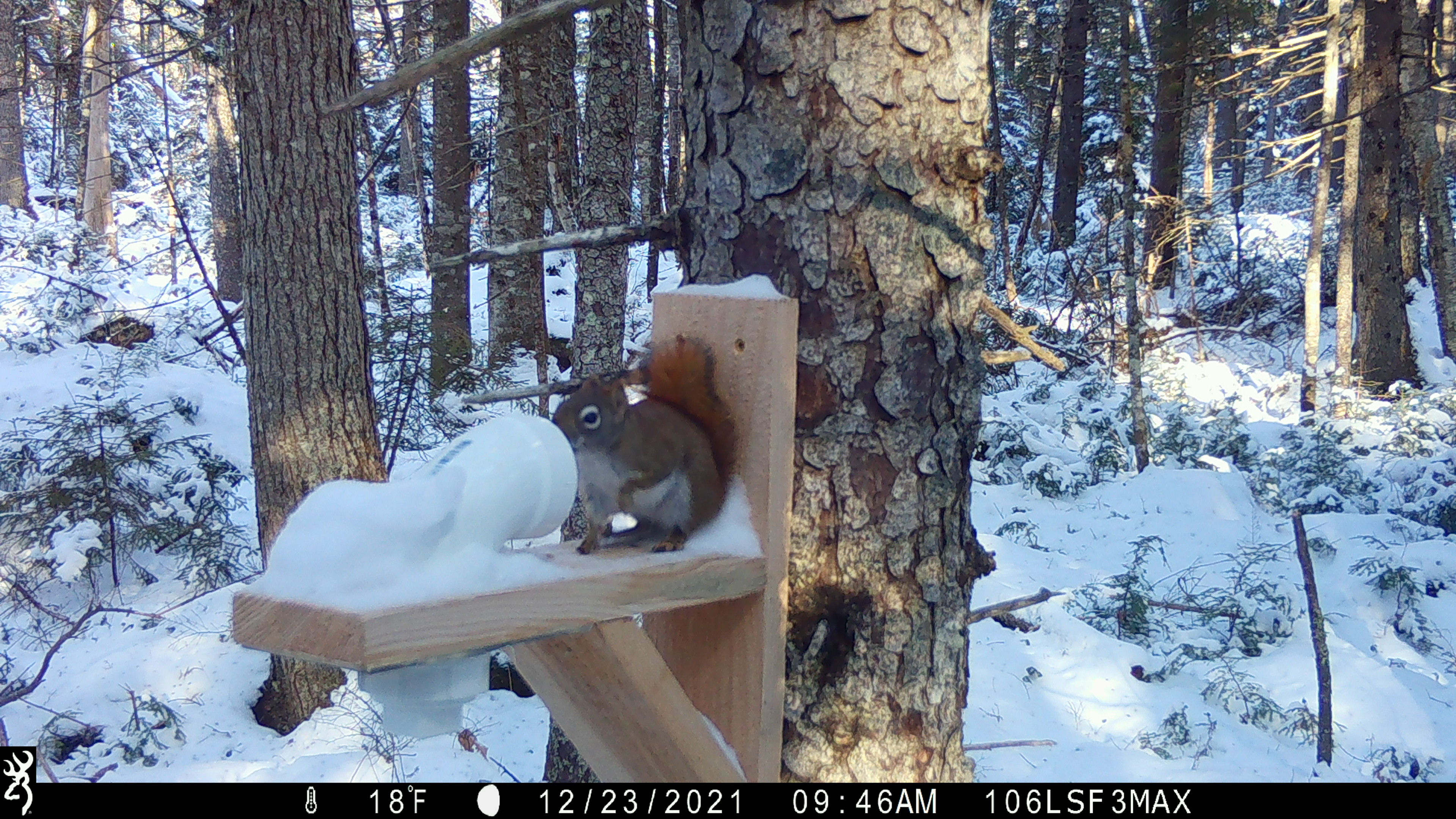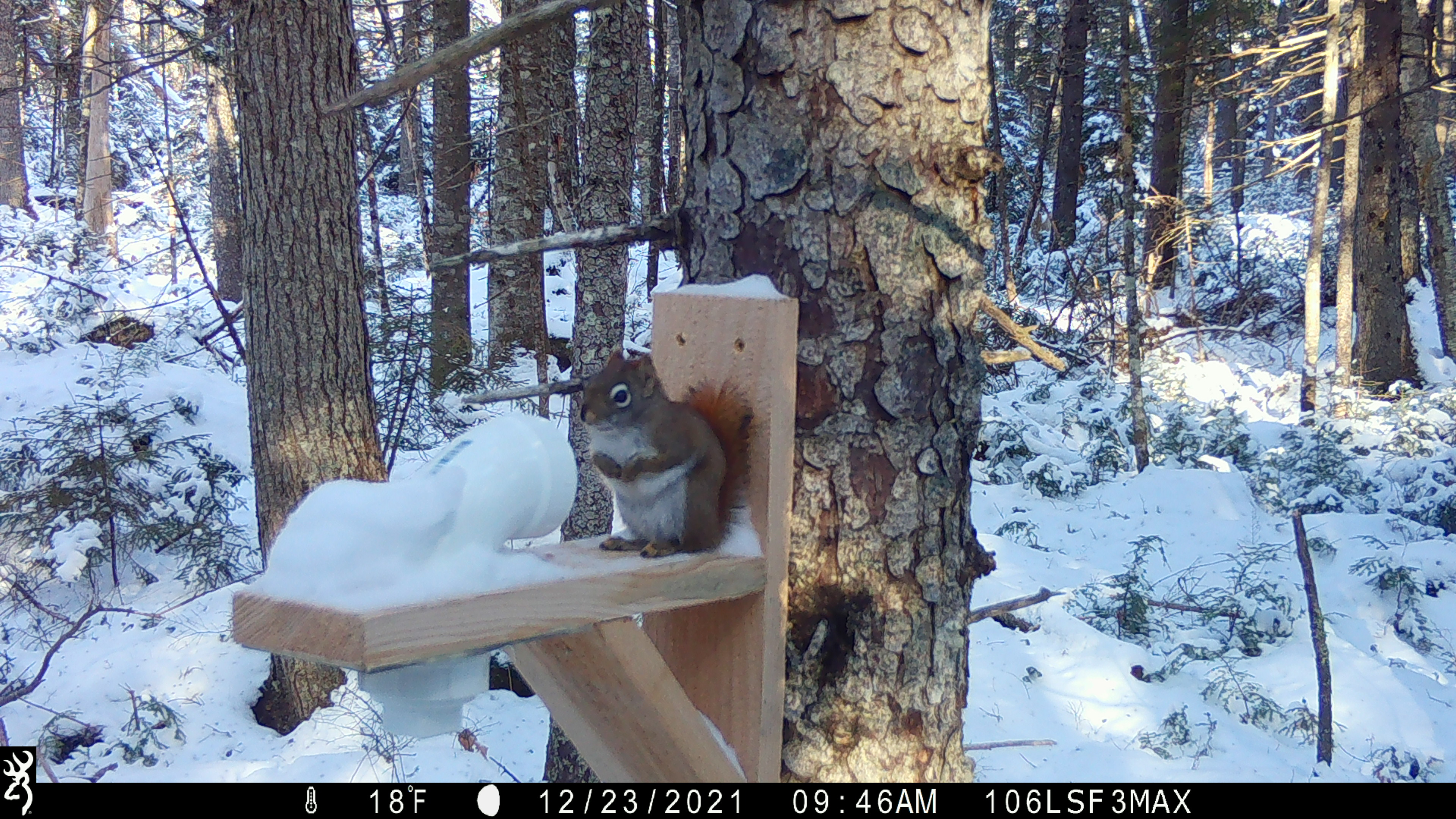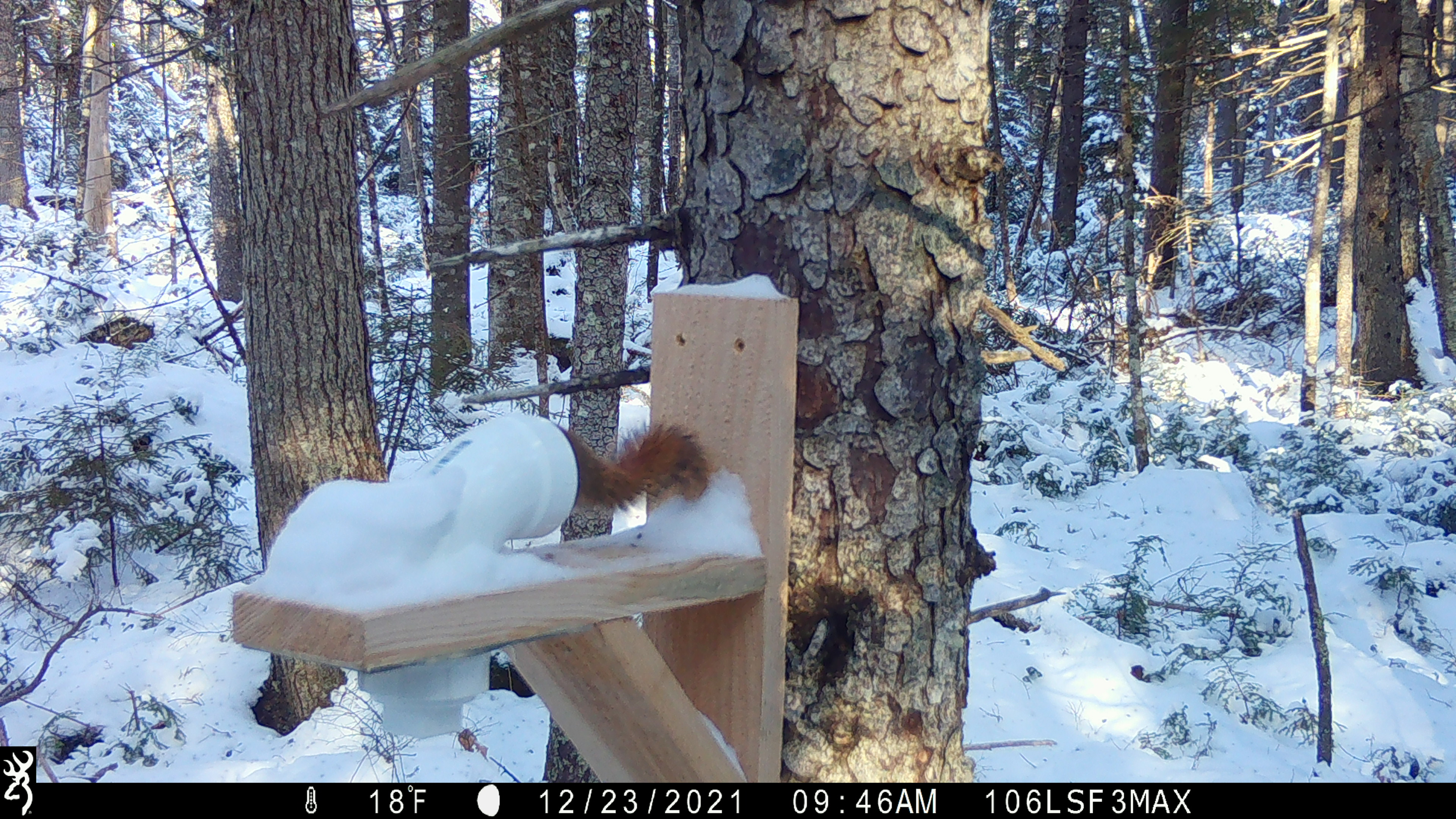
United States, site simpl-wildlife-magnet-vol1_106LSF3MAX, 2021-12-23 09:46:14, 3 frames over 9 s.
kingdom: Animalia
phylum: Chordata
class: Mammalia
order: Rodentia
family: Sciuridae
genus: Tamiasciurus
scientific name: Tamiasciurus hudsonicus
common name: red squirrel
Red squirrel (Tamiasciurus hudsonicus).